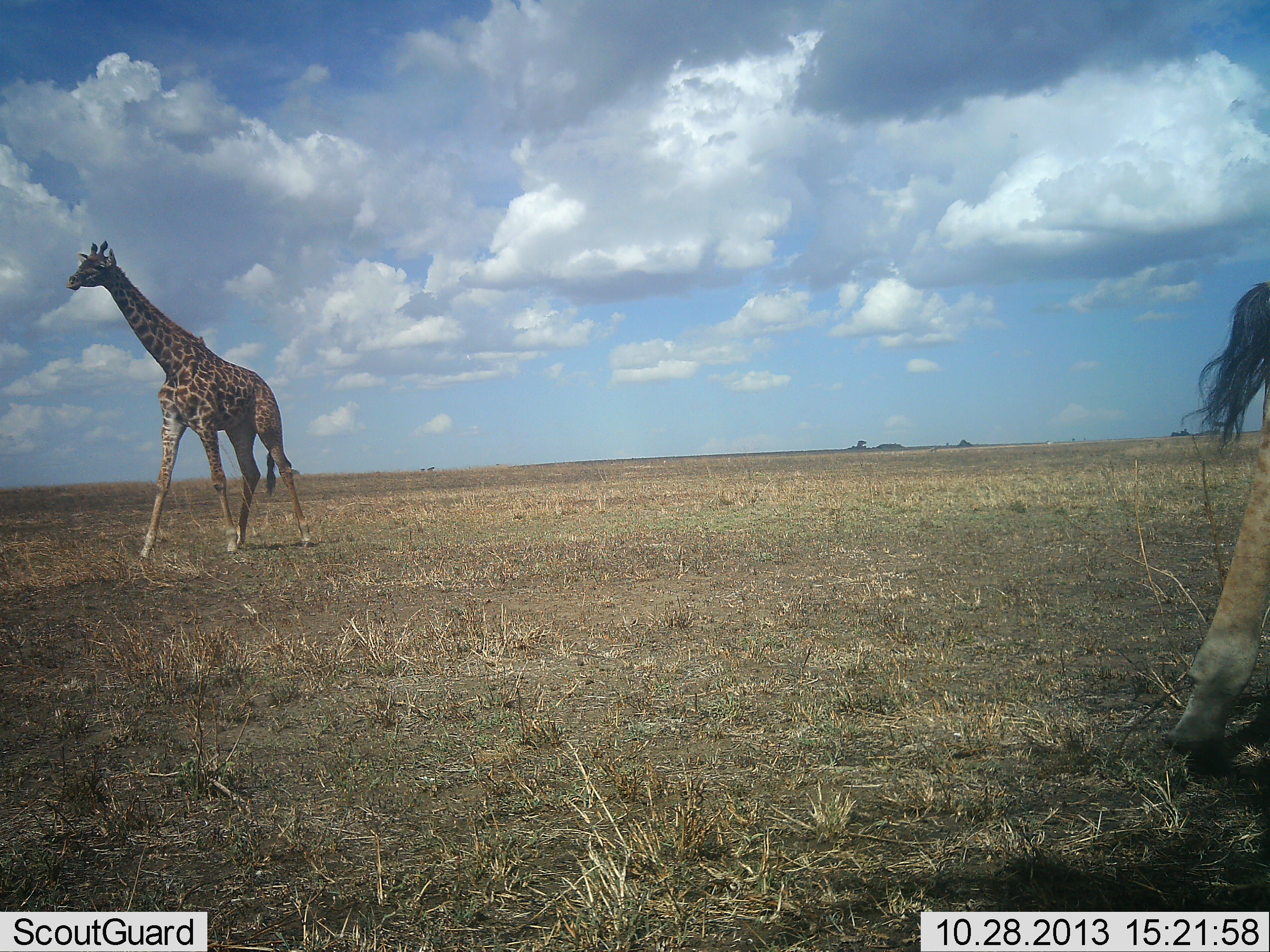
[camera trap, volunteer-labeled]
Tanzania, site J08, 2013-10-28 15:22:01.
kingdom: Animalia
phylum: Chordata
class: Mammalia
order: Artiodactyla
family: Giraffidae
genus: Giraffa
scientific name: Giraffa camelopardalis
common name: giraffe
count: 2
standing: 20%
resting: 0%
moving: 80%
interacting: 0%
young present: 0%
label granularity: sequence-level